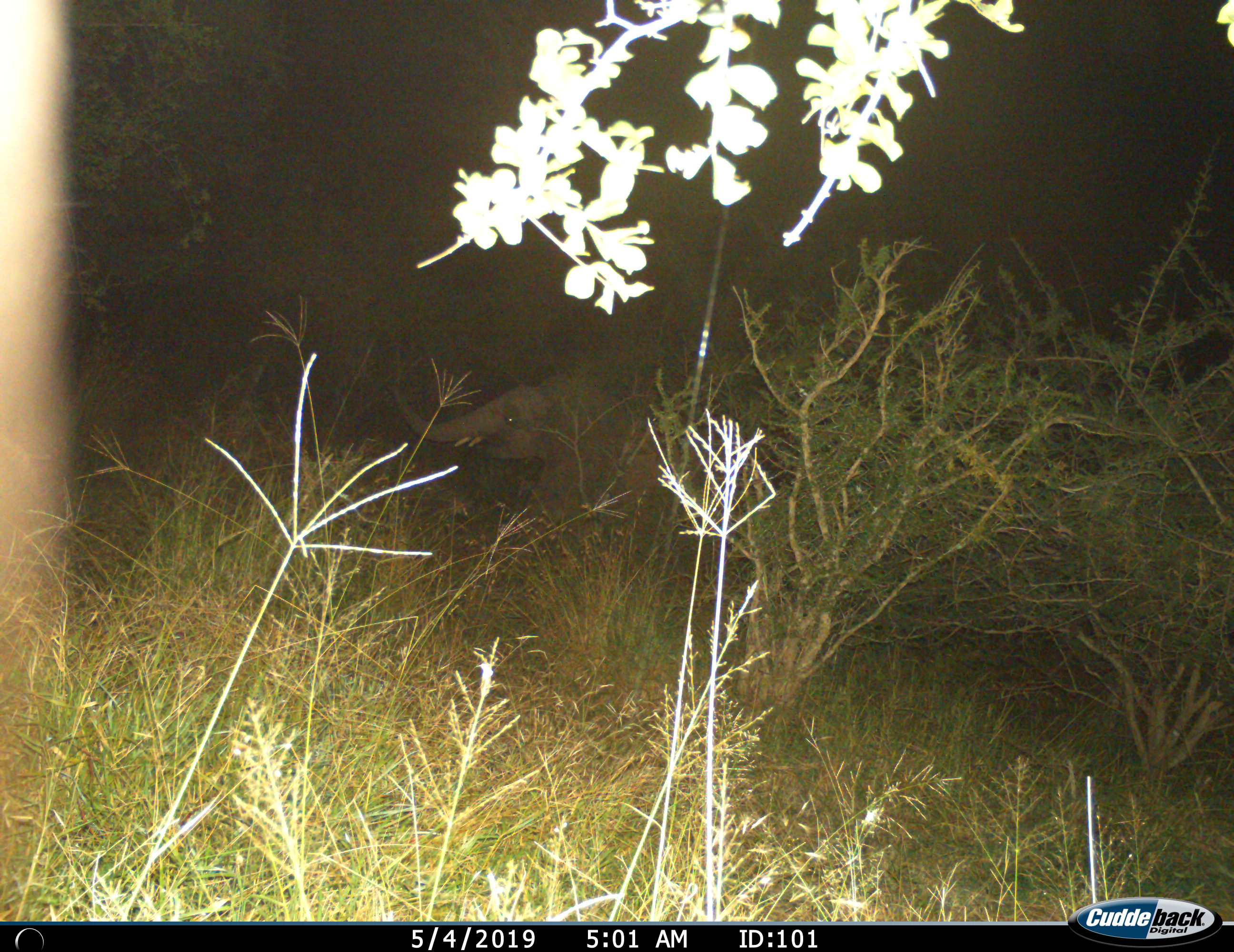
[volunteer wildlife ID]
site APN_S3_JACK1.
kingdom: Animalia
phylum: Chordata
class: Mammalia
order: Proboscidea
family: Elephantidae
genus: Loxodonta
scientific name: Loxodonta africana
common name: african bush elephant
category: elephant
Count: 1.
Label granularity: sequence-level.